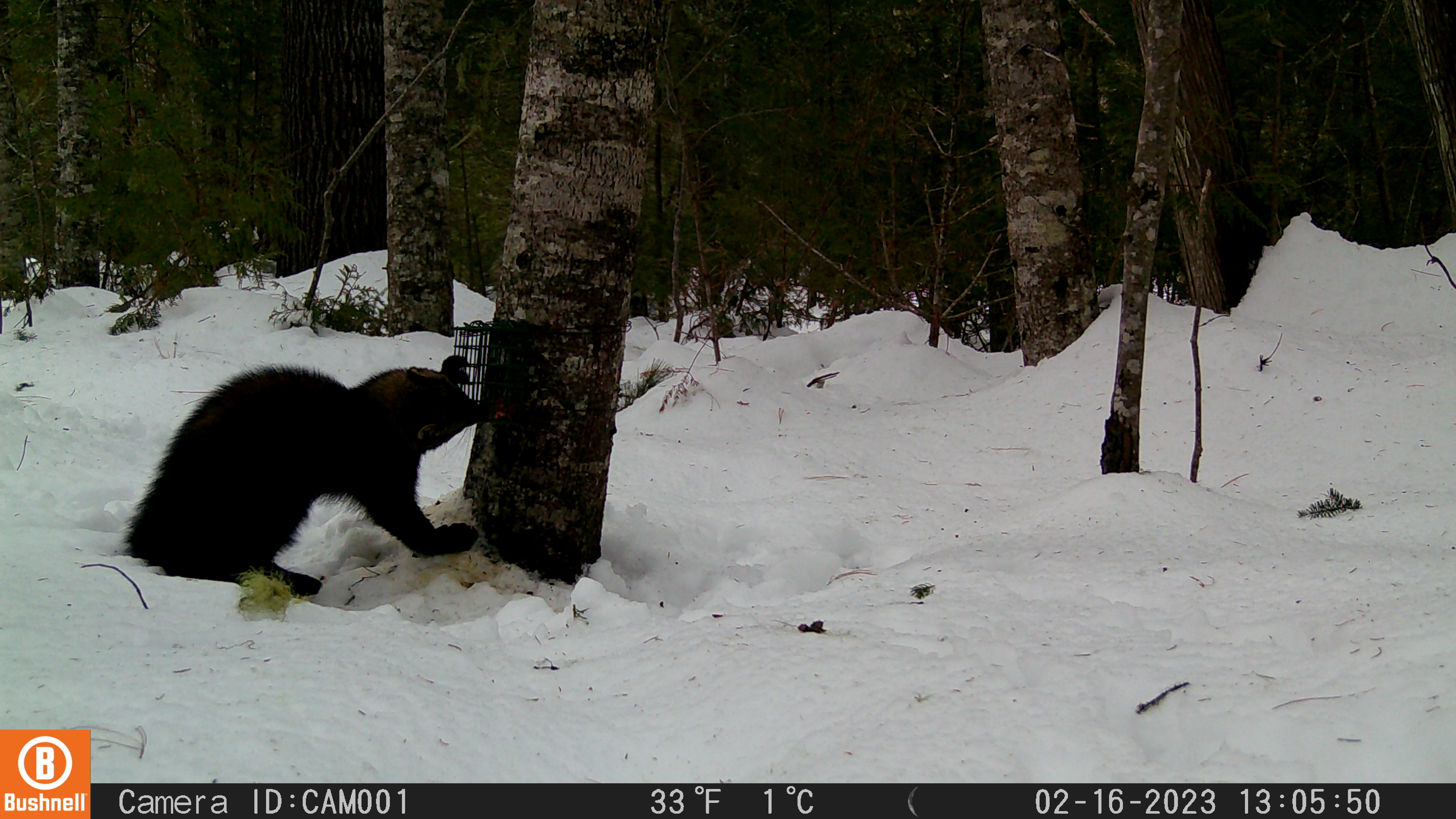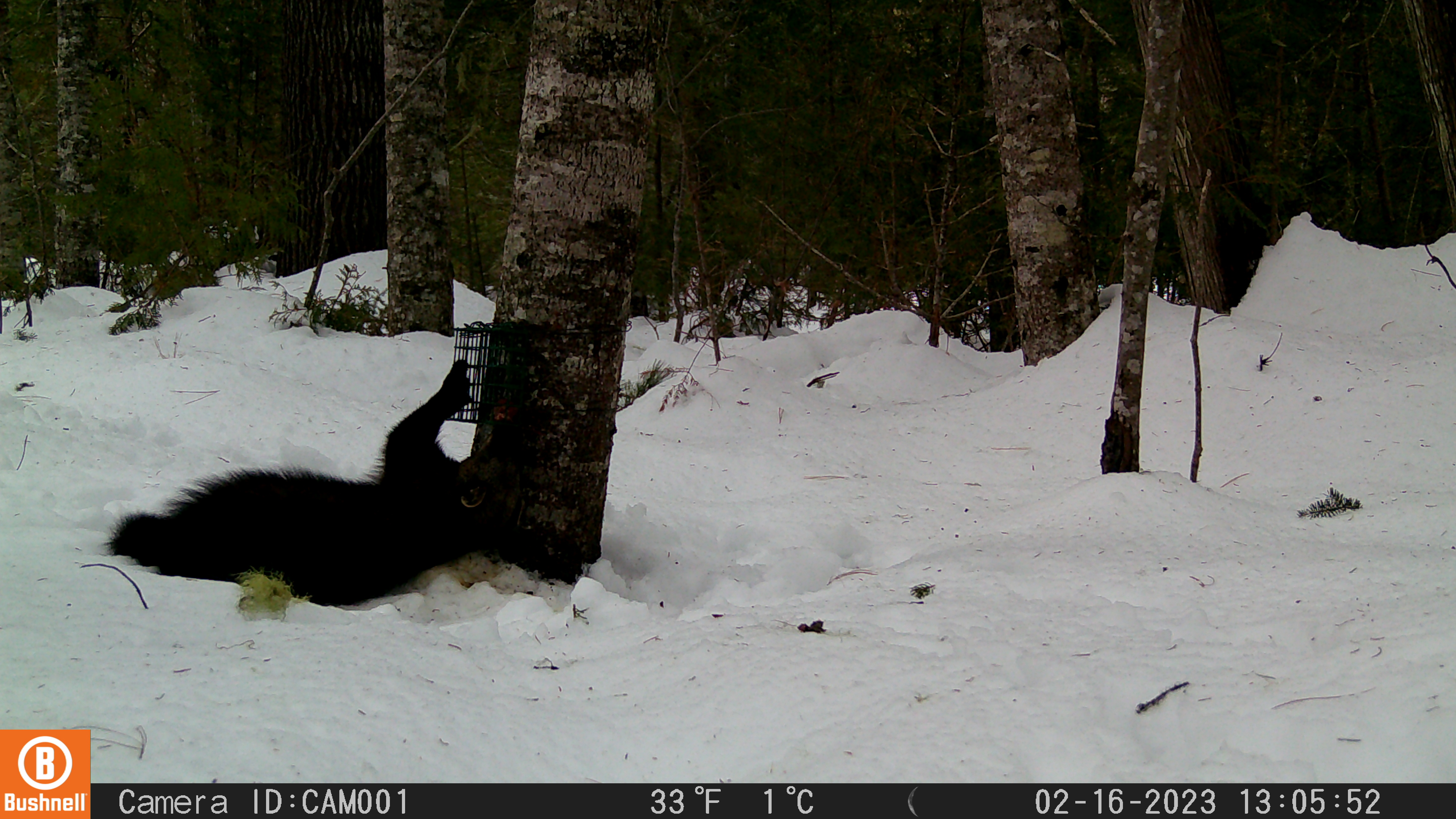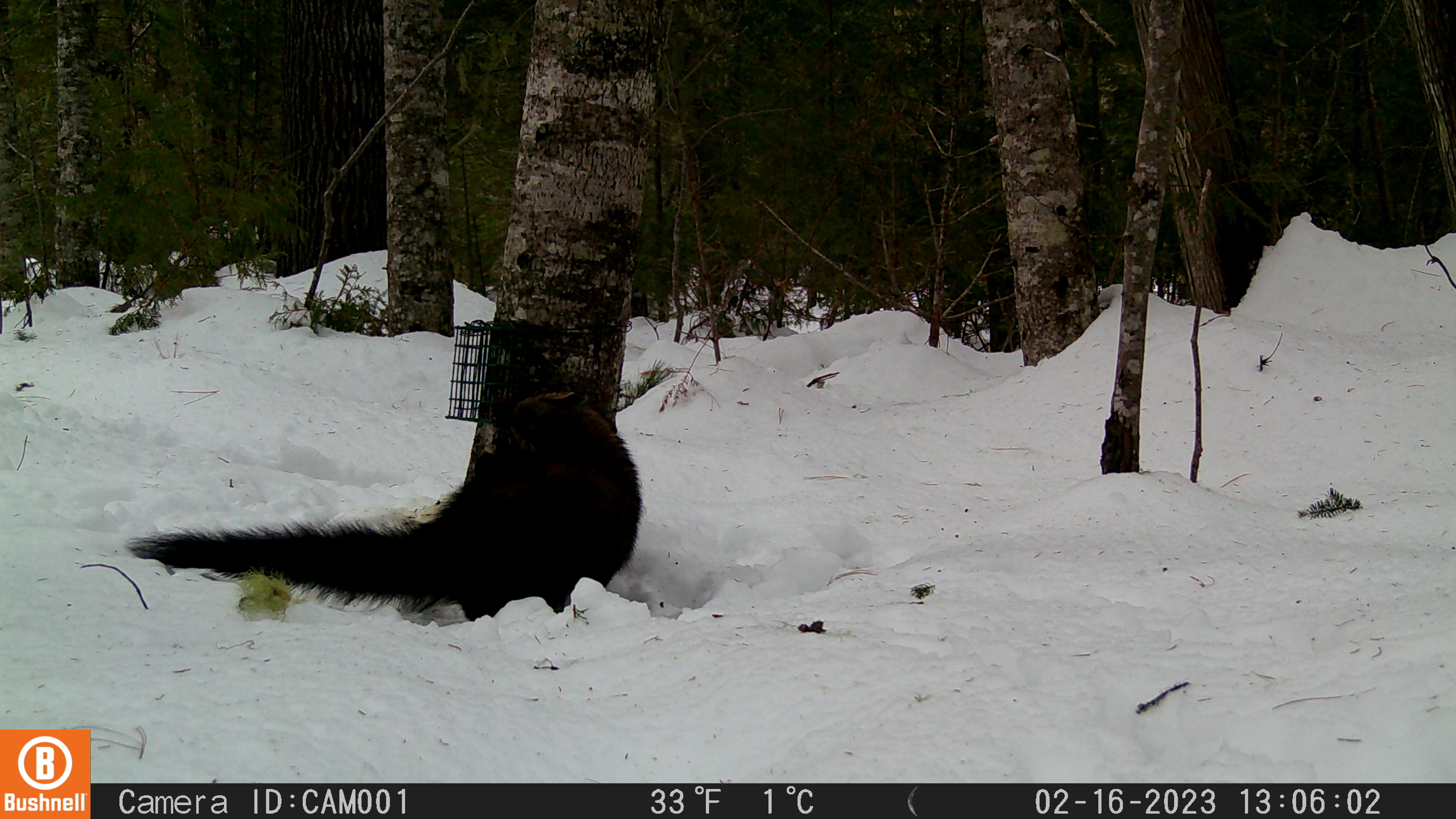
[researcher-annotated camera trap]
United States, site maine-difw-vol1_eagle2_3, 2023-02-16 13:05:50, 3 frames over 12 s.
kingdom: Animalia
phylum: Chordata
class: Mammalia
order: Carnivora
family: Mustelidae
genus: Pekania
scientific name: Pekania pennanti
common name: fisher